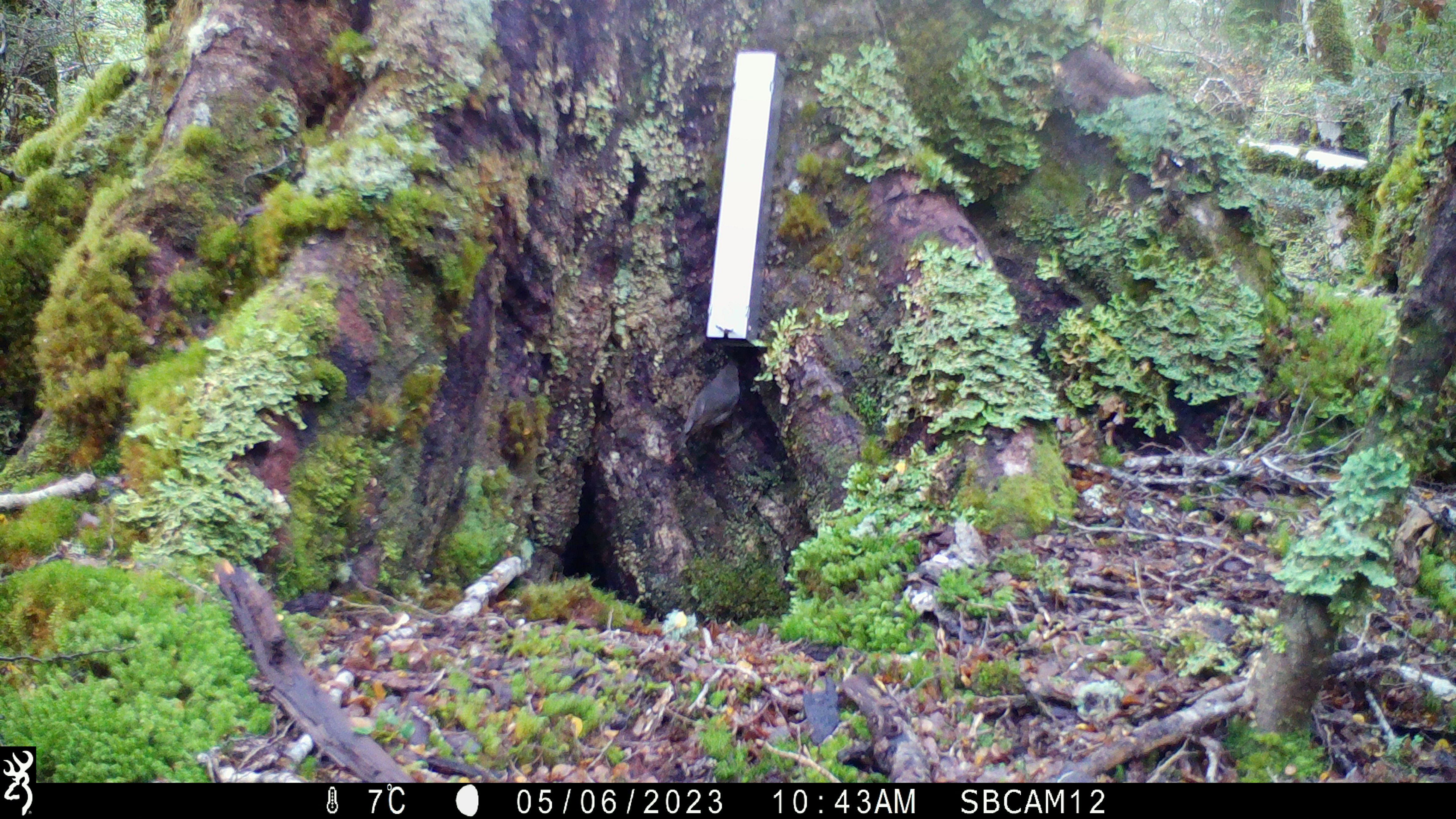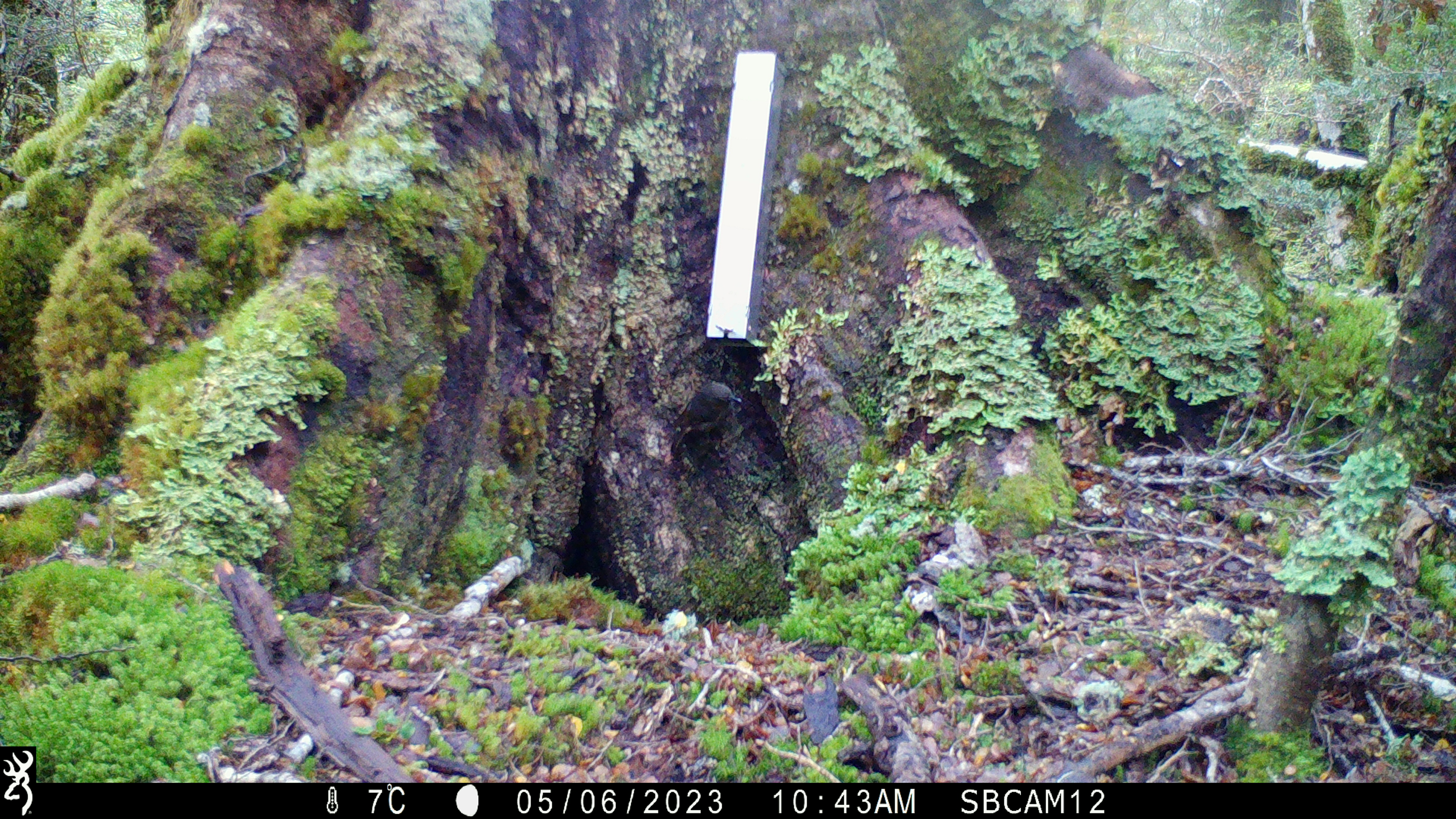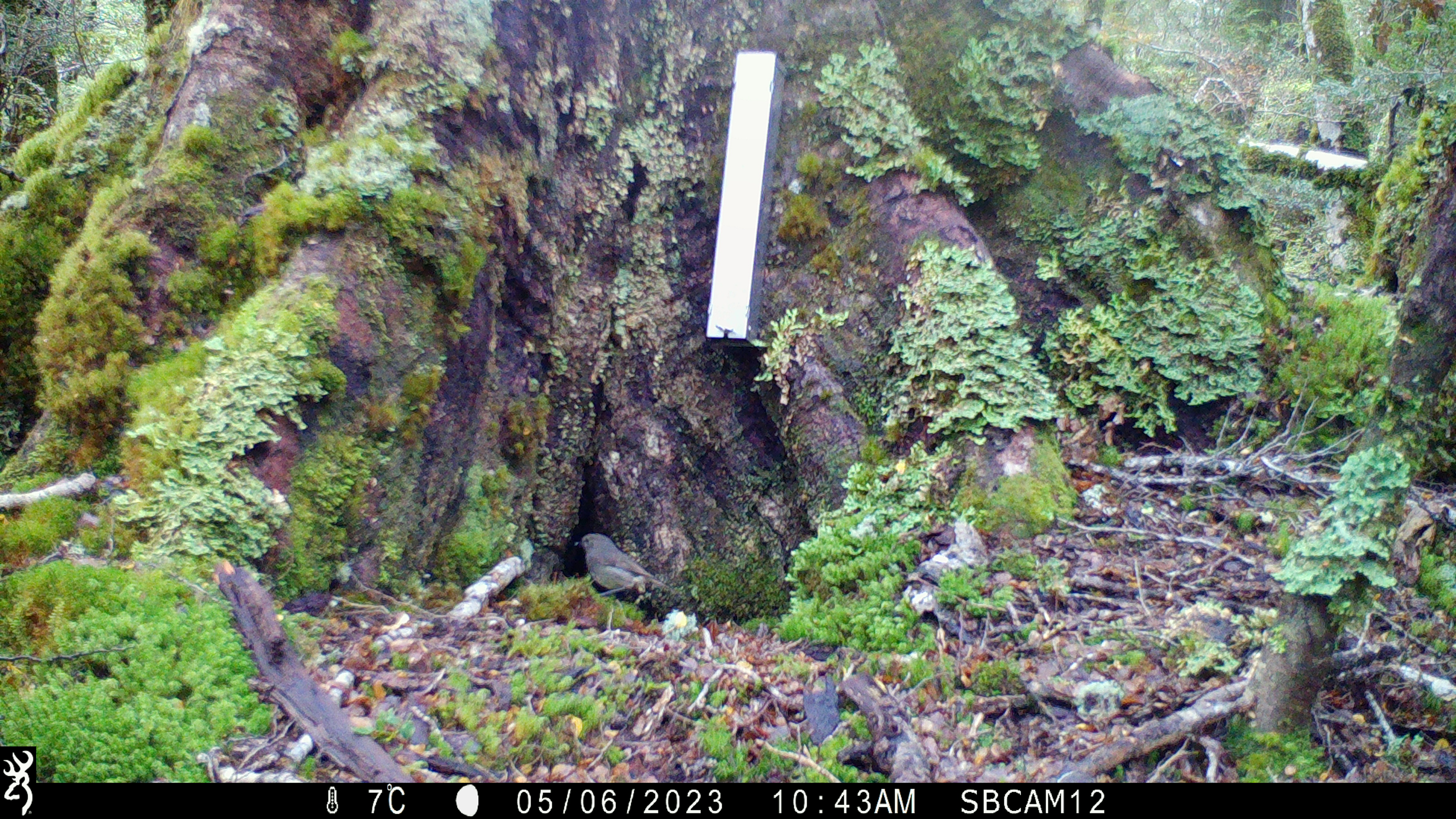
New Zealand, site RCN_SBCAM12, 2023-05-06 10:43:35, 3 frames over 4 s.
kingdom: Animalia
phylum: Chordata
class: Aves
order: Passeriformes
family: Petroicidae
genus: Petroica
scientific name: Petroica australis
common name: new zealand robin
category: robin